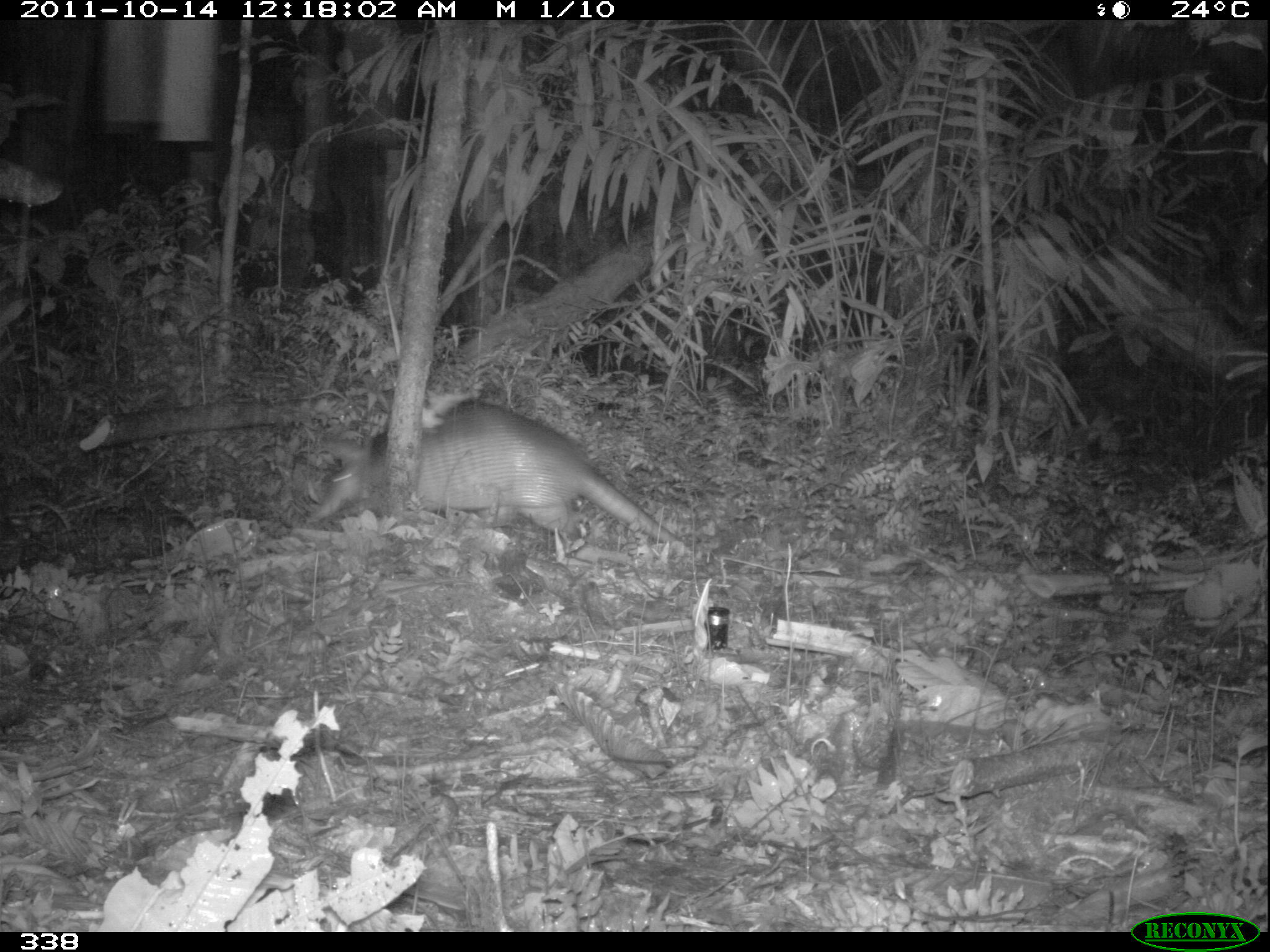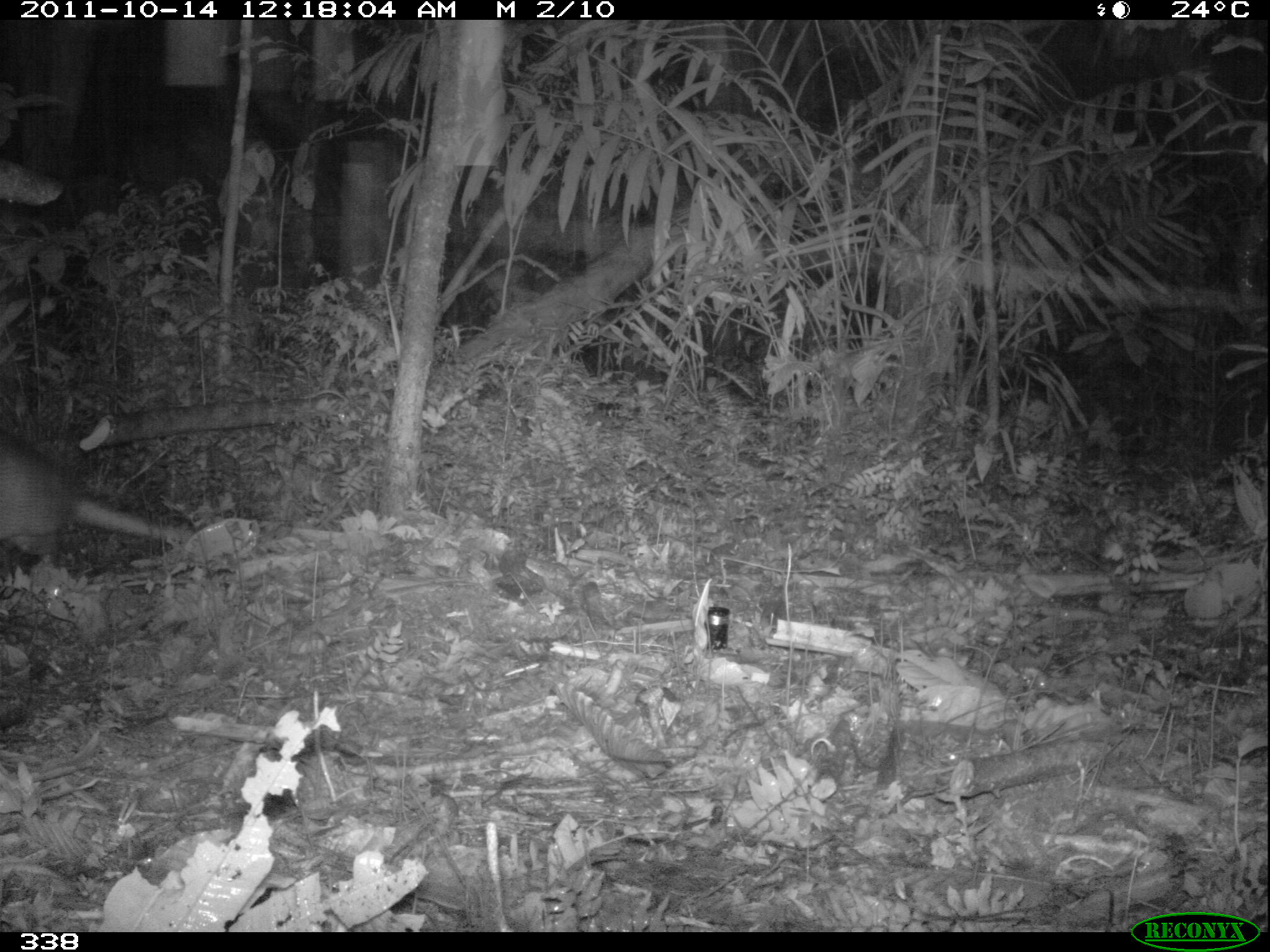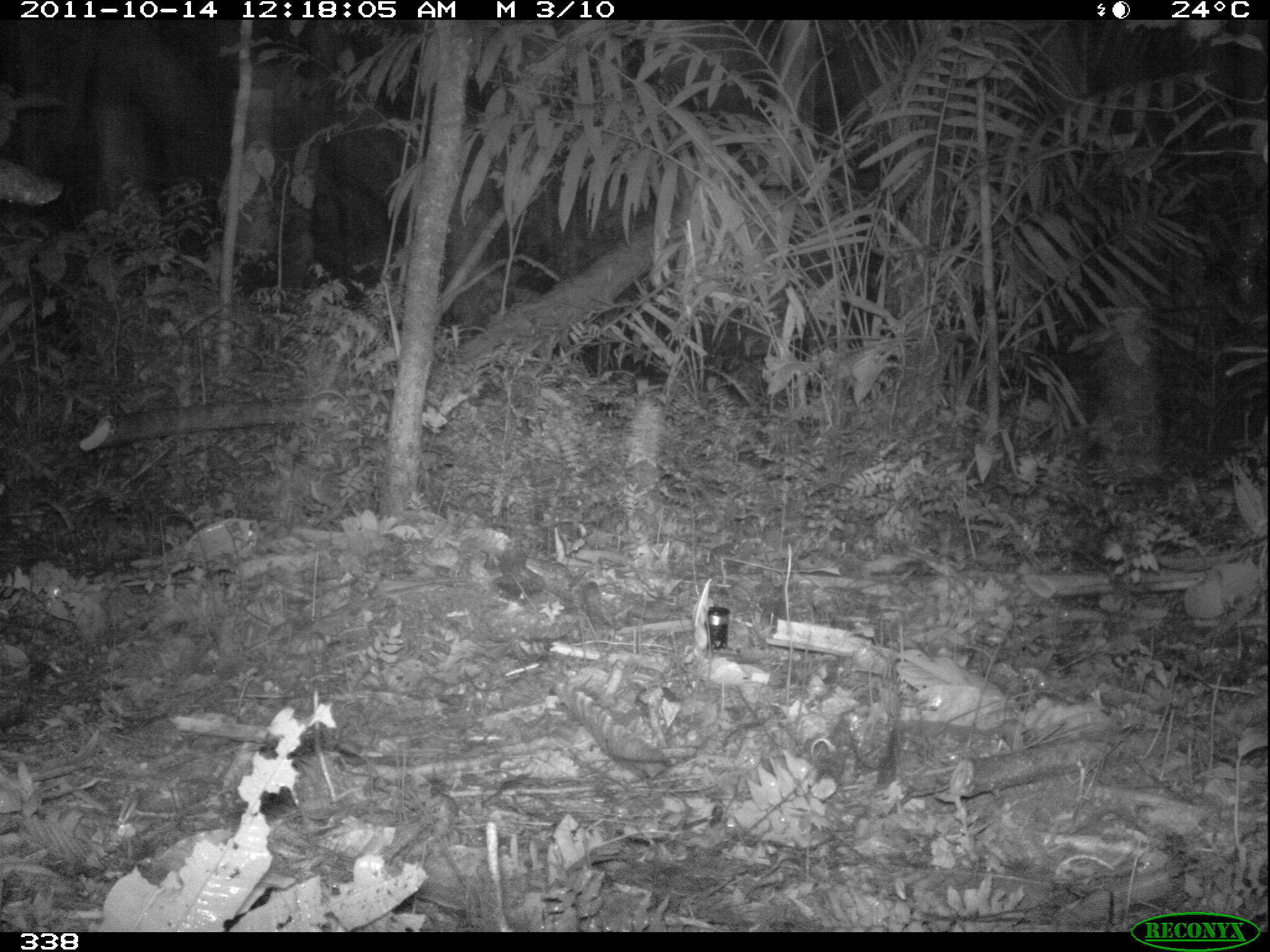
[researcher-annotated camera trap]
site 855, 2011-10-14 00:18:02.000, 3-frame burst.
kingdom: Animalia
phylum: Chordata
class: Mammalia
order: Cingulata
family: Dasypodidae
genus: Dasypus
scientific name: Dasypus novemcinctus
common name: nine-banded armadillo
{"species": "Dasypus novemcinctus (nine-banded armadillo)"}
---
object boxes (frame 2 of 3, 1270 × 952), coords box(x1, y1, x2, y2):
dasypus novemcinctus: box(0, 431, 195, 567)